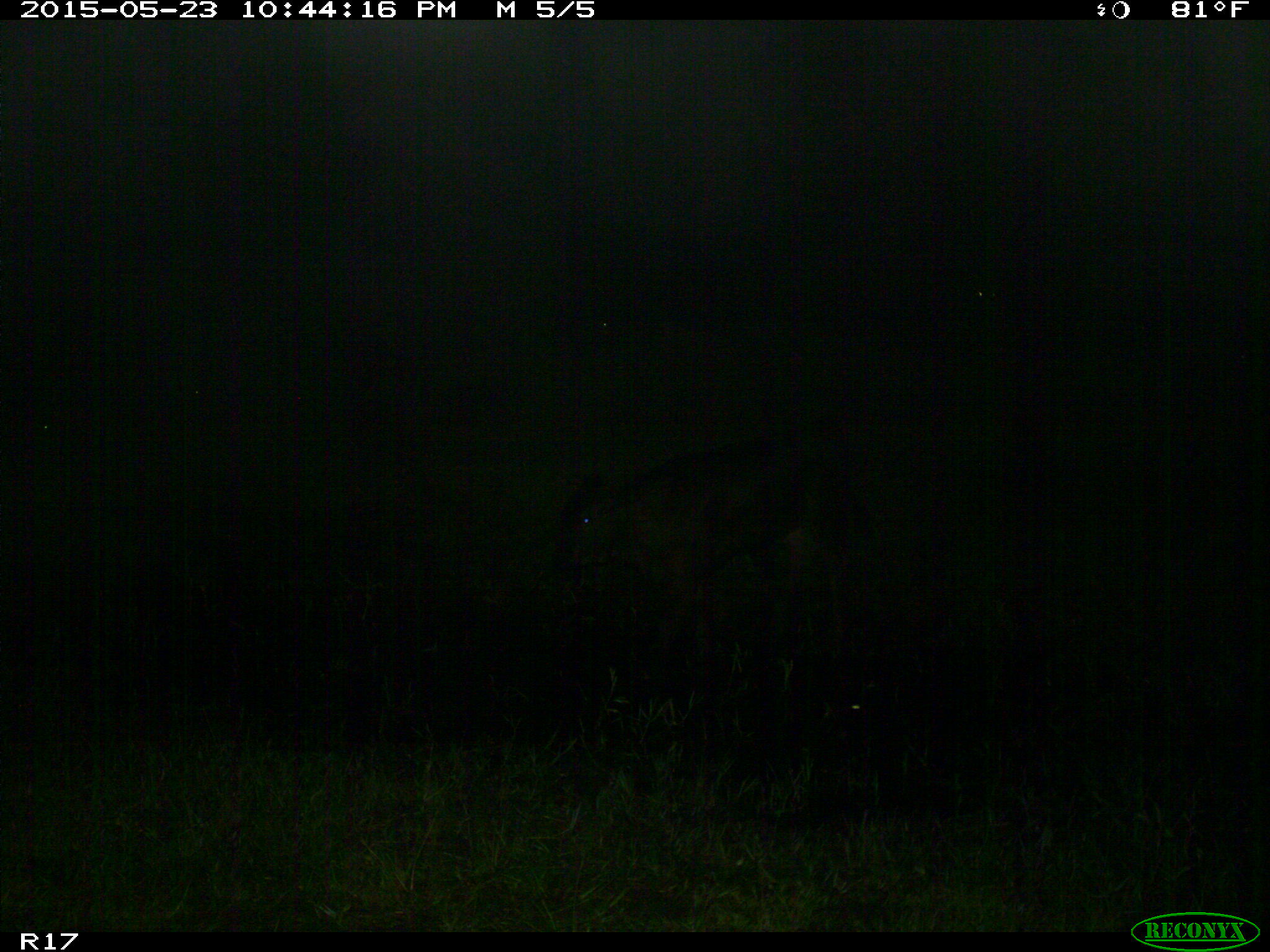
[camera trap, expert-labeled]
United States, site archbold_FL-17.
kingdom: Animalia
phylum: Chordata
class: Mammalia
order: Artiodactyla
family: Bovidae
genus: Bos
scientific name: Bos taurus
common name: domestic cow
Bos taurus (domestic cow).